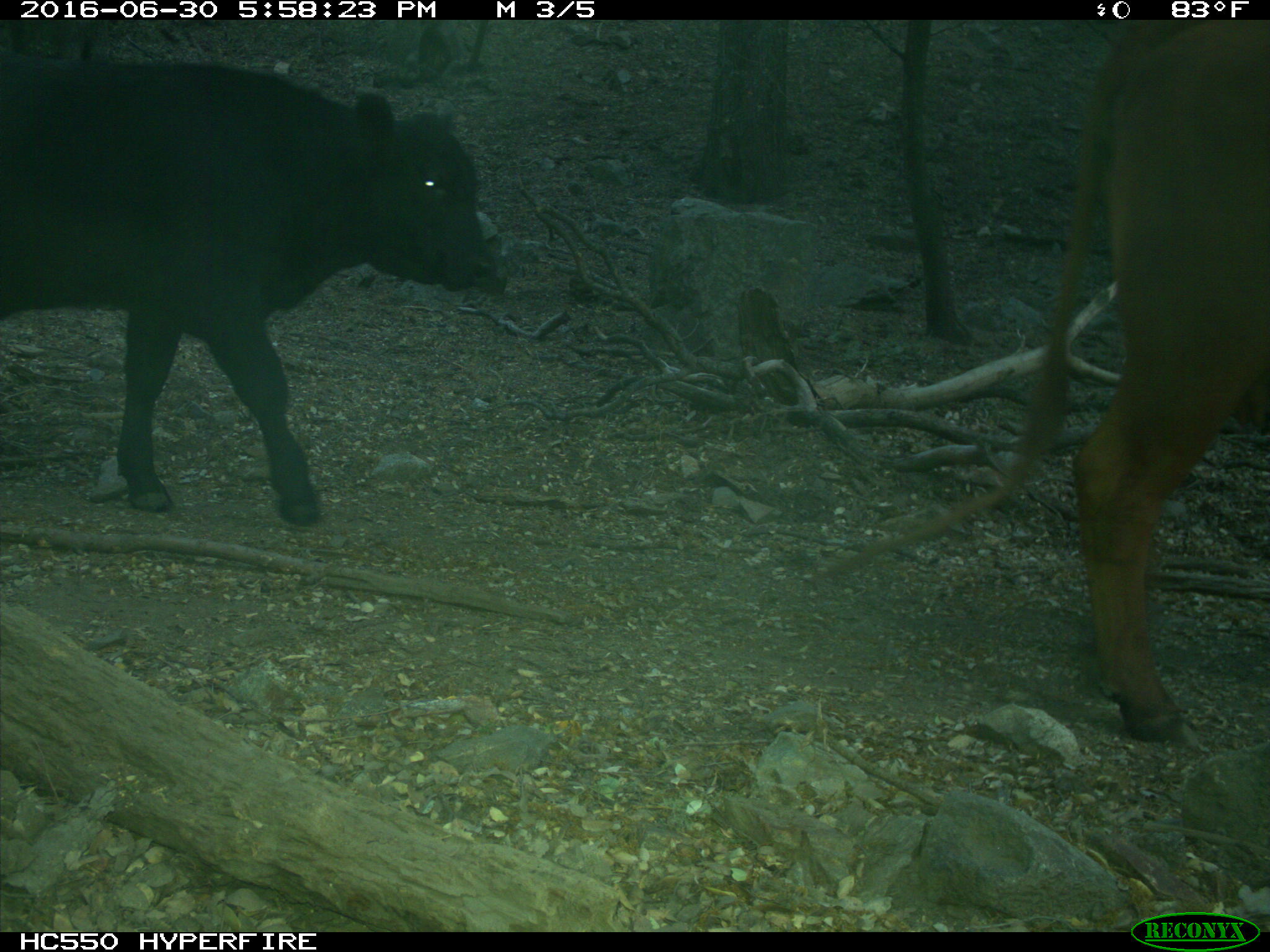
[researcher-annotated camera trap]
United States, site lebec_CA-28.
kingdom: Animalia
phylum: Chordata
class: Mammalia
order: Artiodactyla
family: Bovidae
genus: Bos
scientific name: Bos taurus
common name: domestic cow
Bos taurus (domestic cow).